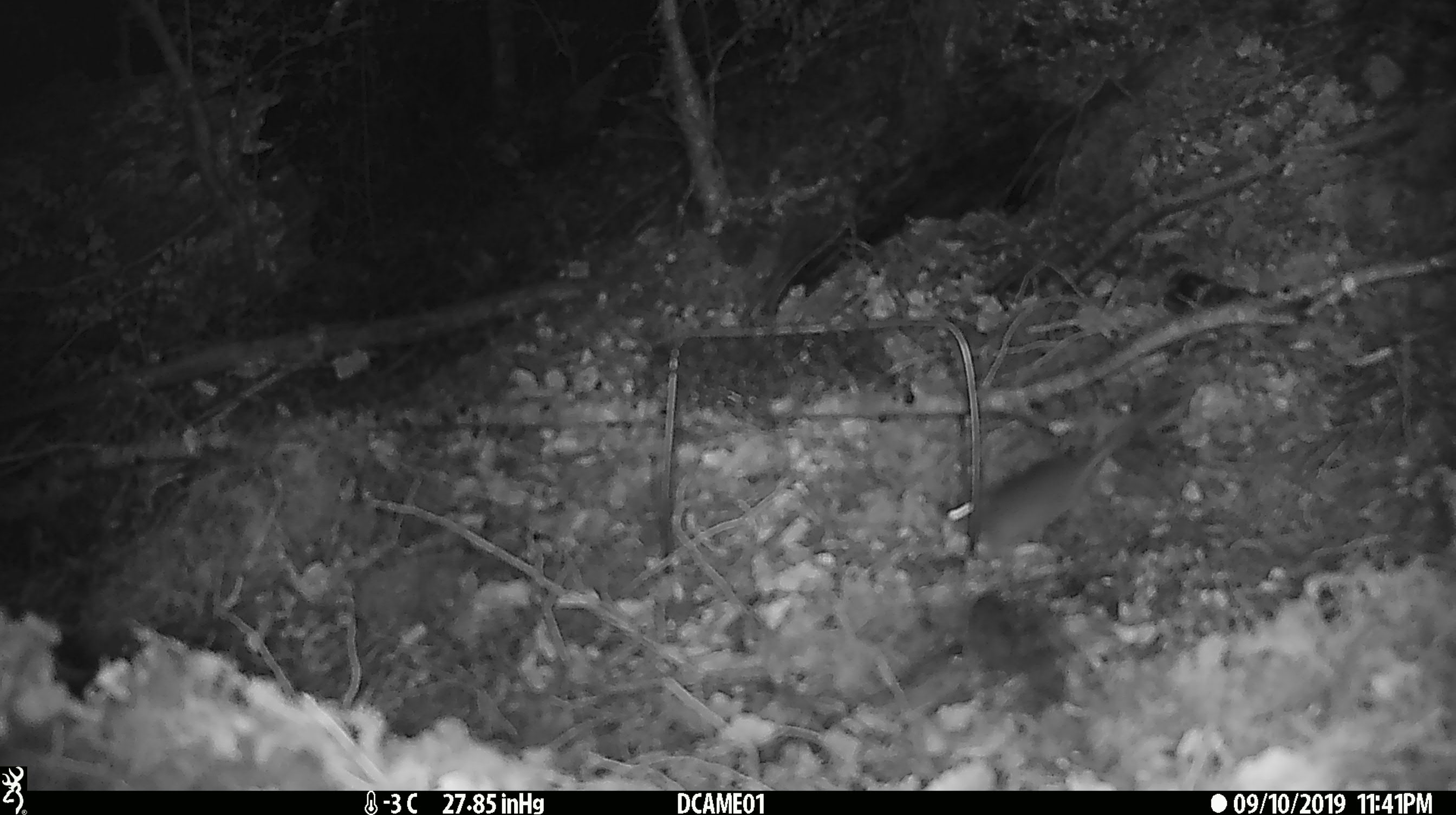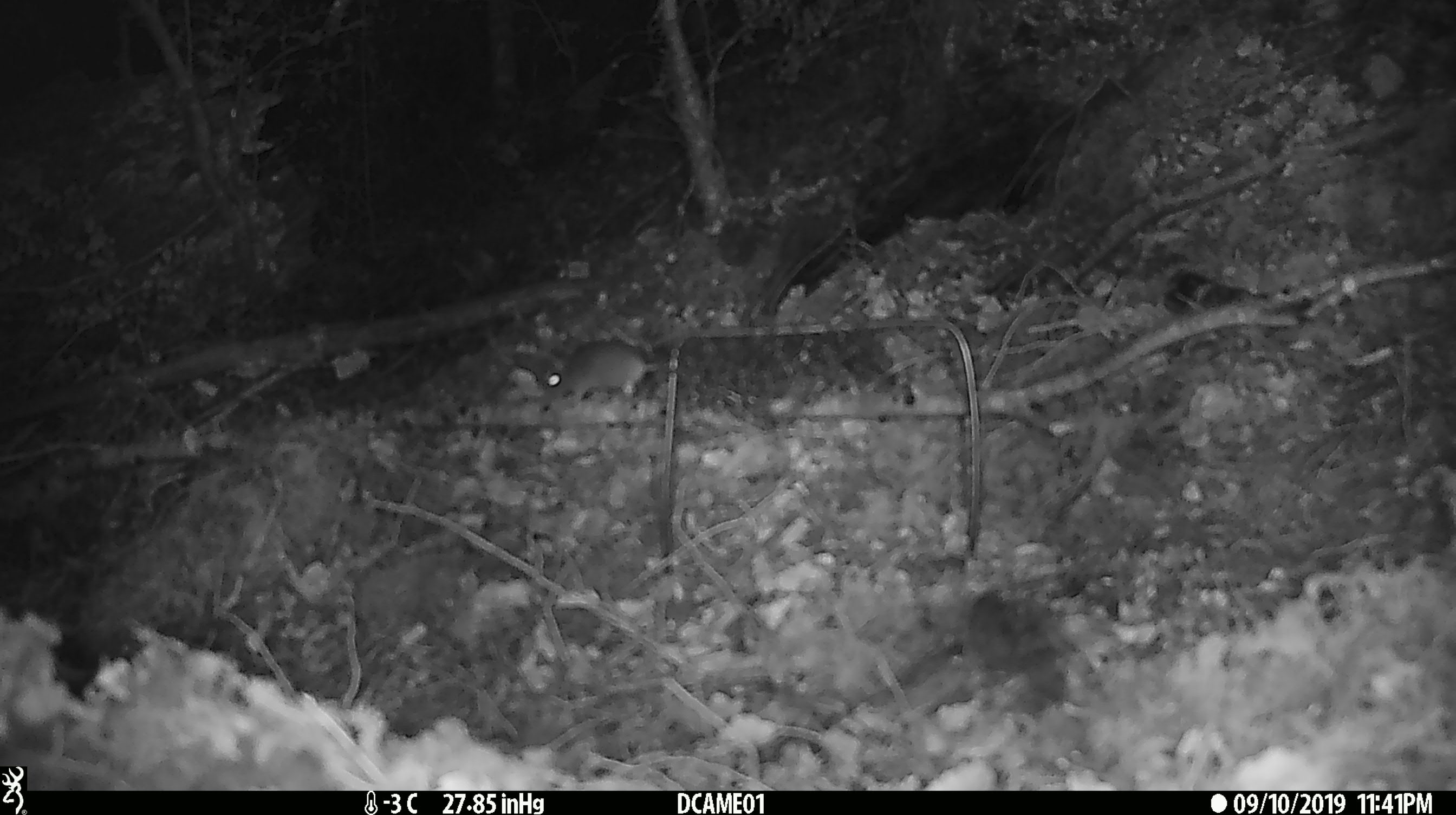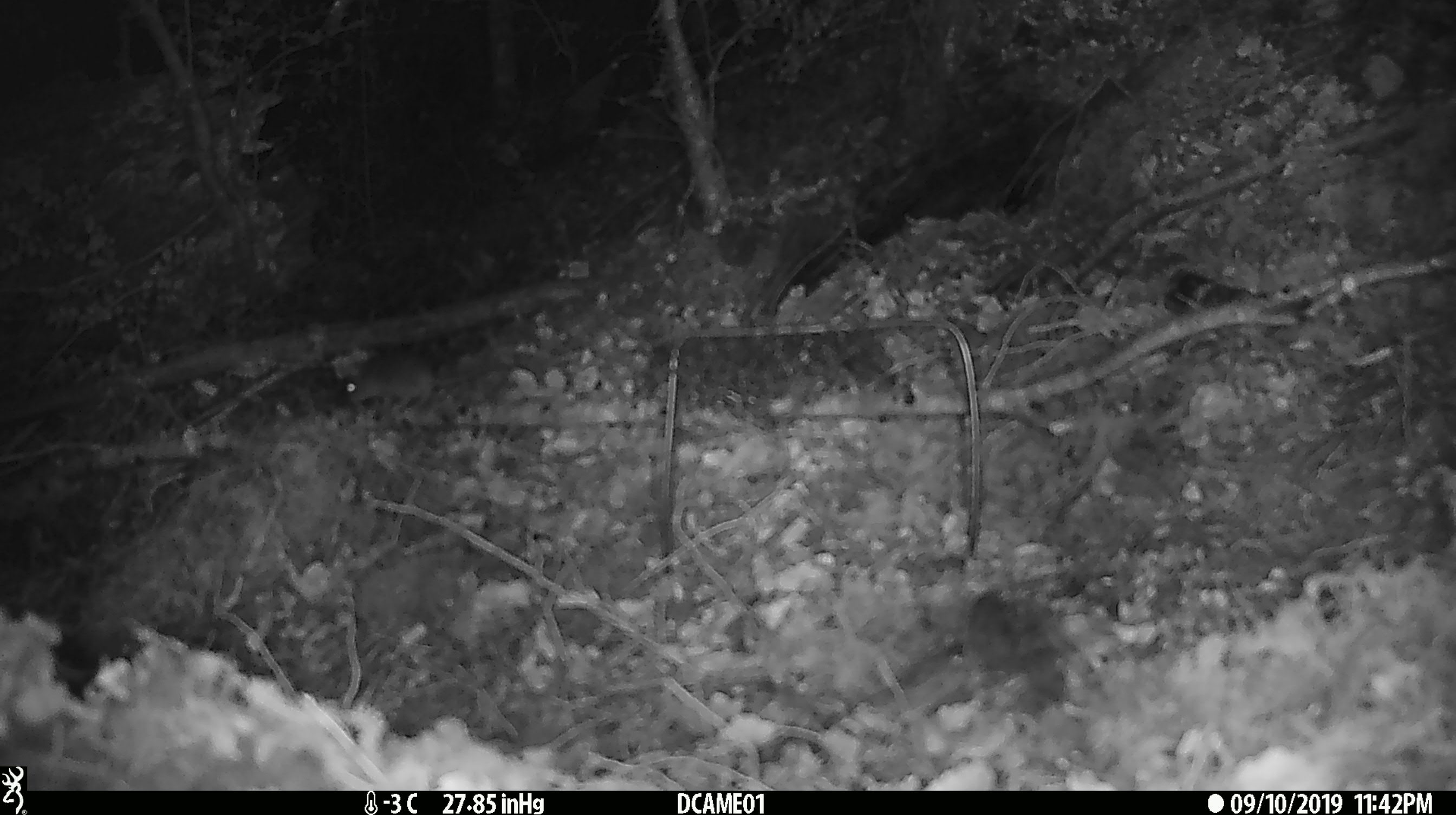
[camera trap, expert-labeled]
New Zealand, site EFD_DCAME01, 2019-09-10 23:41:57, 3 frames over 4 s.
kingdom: Animalia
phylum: Chordata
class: Mammalia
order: Rodentia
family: Muridae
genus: Mus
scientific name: Mus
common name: mouse